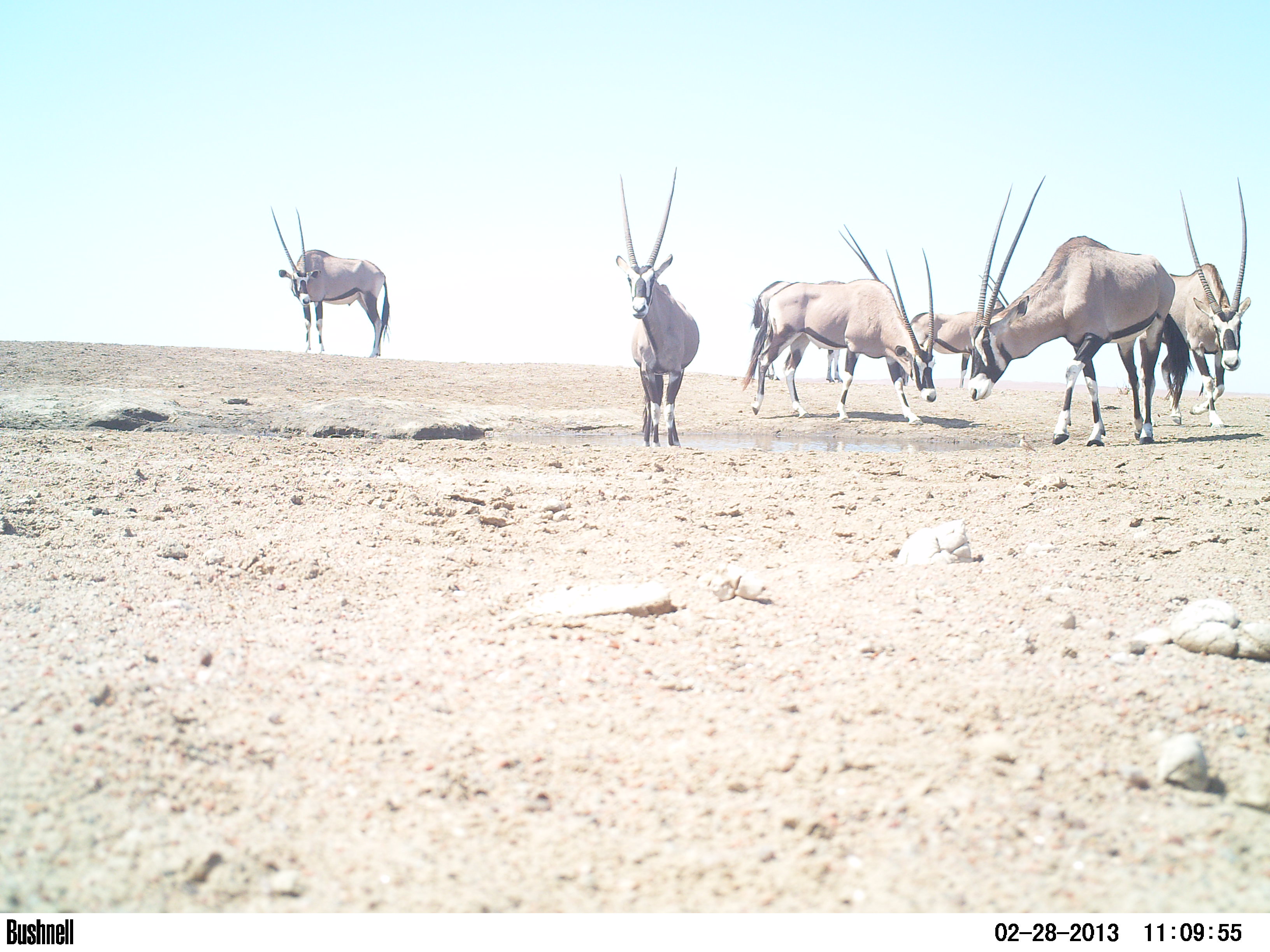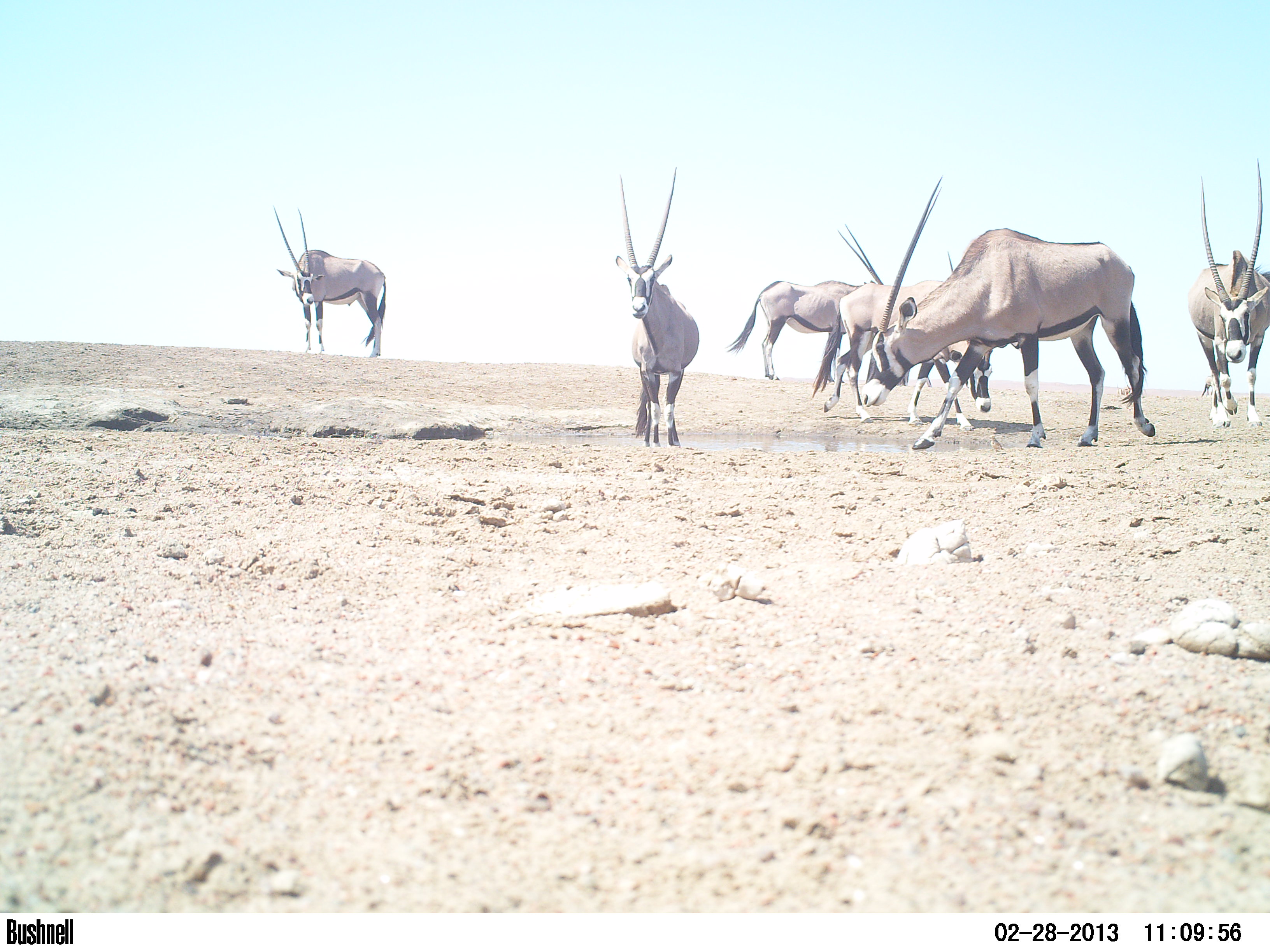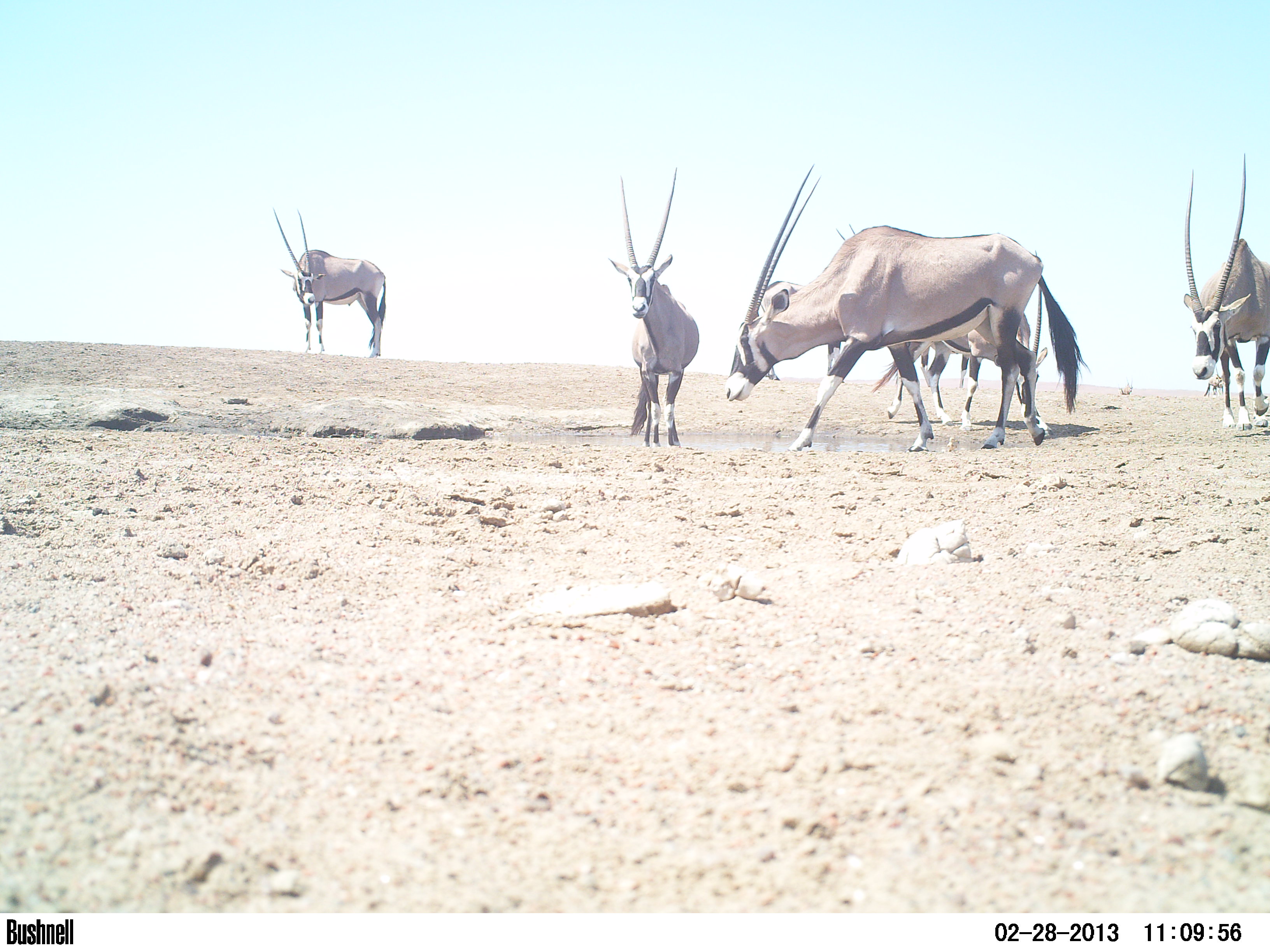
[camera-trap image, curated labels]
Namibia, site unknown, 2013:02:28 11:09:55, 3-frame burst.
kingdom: Animalia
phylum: Chordata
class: Mammalia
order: Artiodactyla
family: Bovidae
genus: Oryx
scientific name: Oryx gazella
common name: gemsbok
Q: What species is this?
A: Oryx gazella (gemsbok).